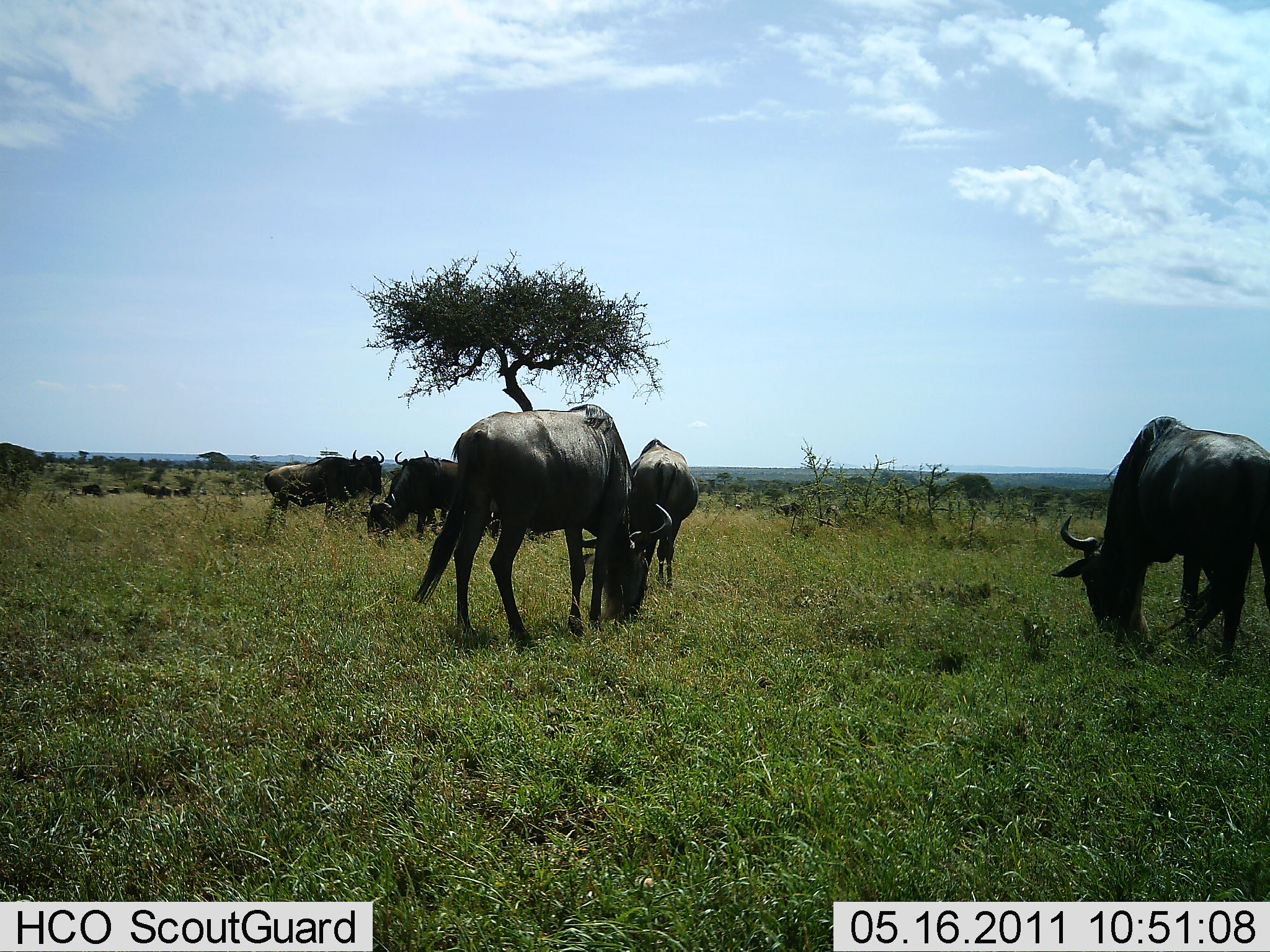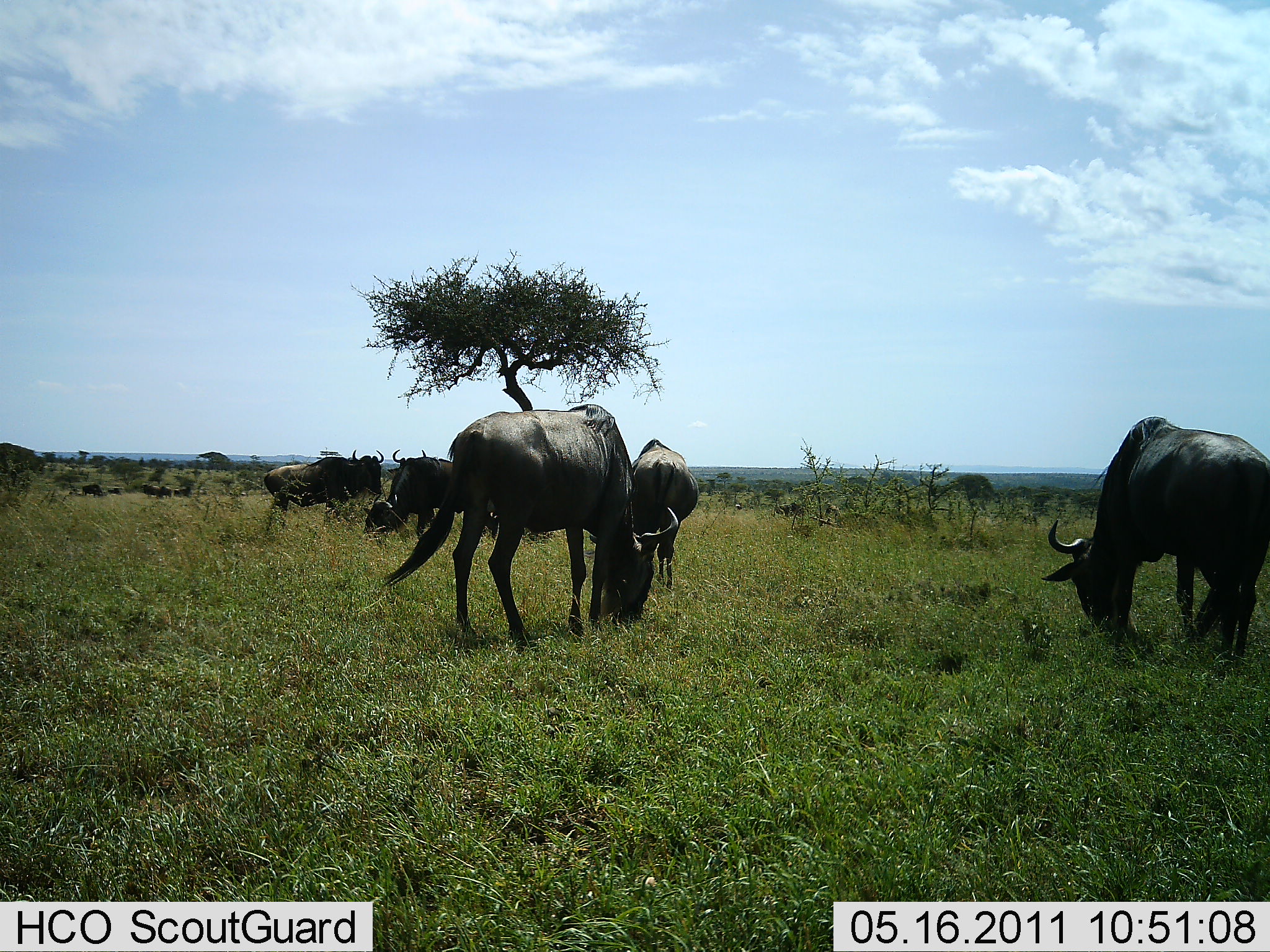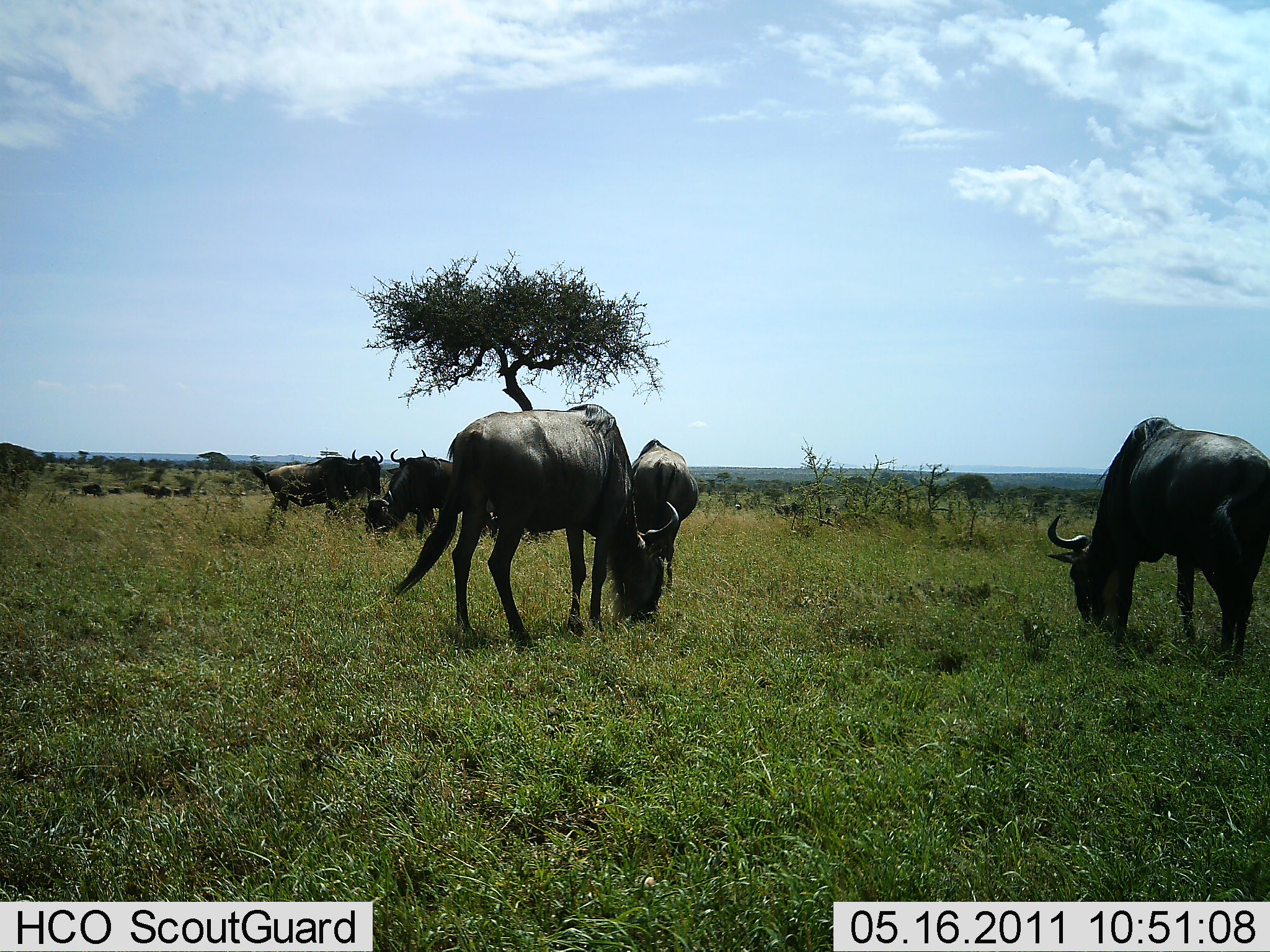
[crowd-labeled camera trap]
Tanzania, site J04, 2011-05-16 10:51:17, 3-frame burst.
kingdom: Animalia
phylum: Chordata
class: Mammalia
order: Artiodactyla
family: Bovidae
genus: Connochaetes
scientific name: Connochaetes taurinus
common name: blue wildebeest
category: wildebeest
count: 6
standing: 10%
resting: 0%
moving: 0%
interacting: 0%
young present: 0%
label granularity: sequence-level